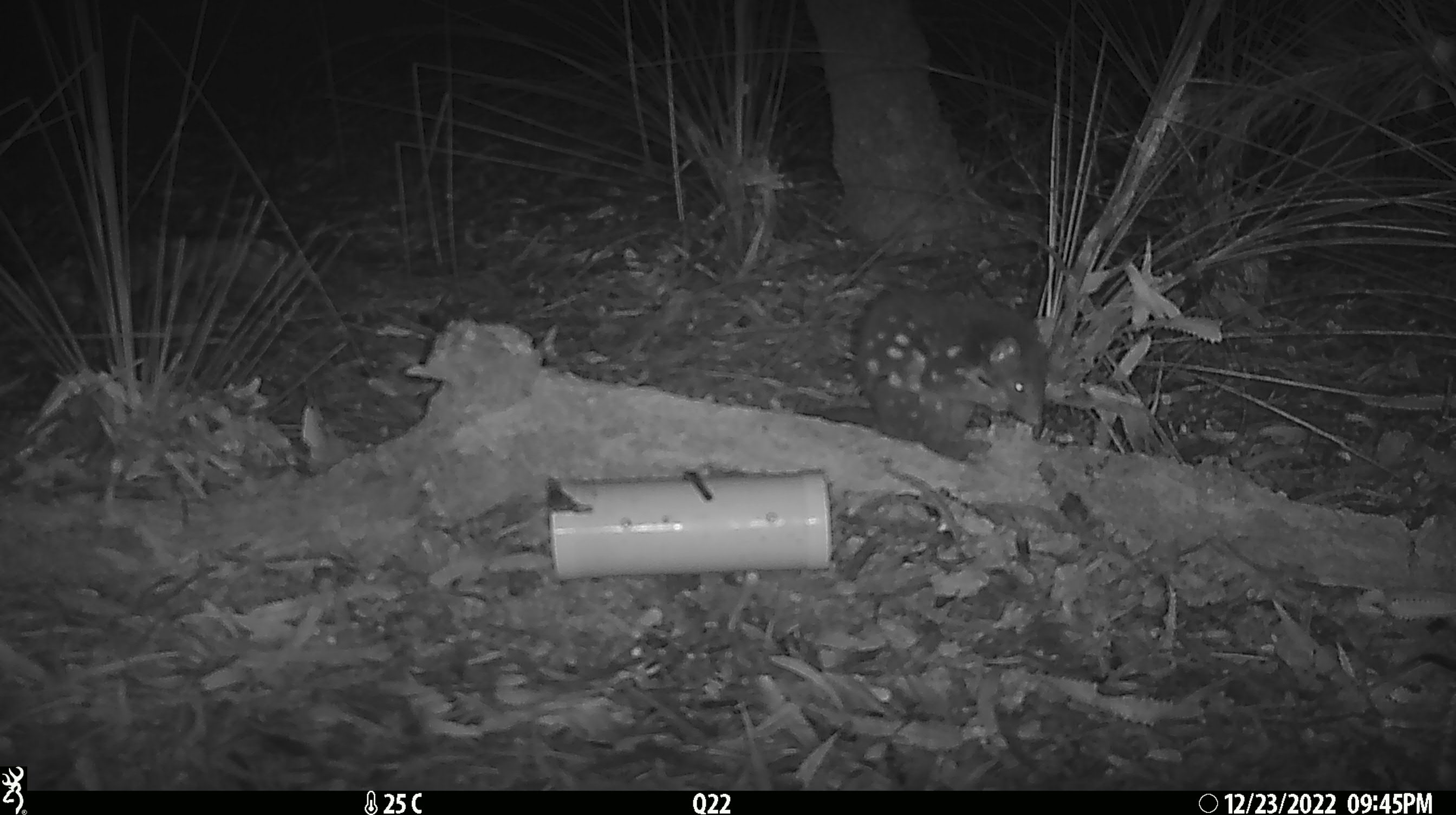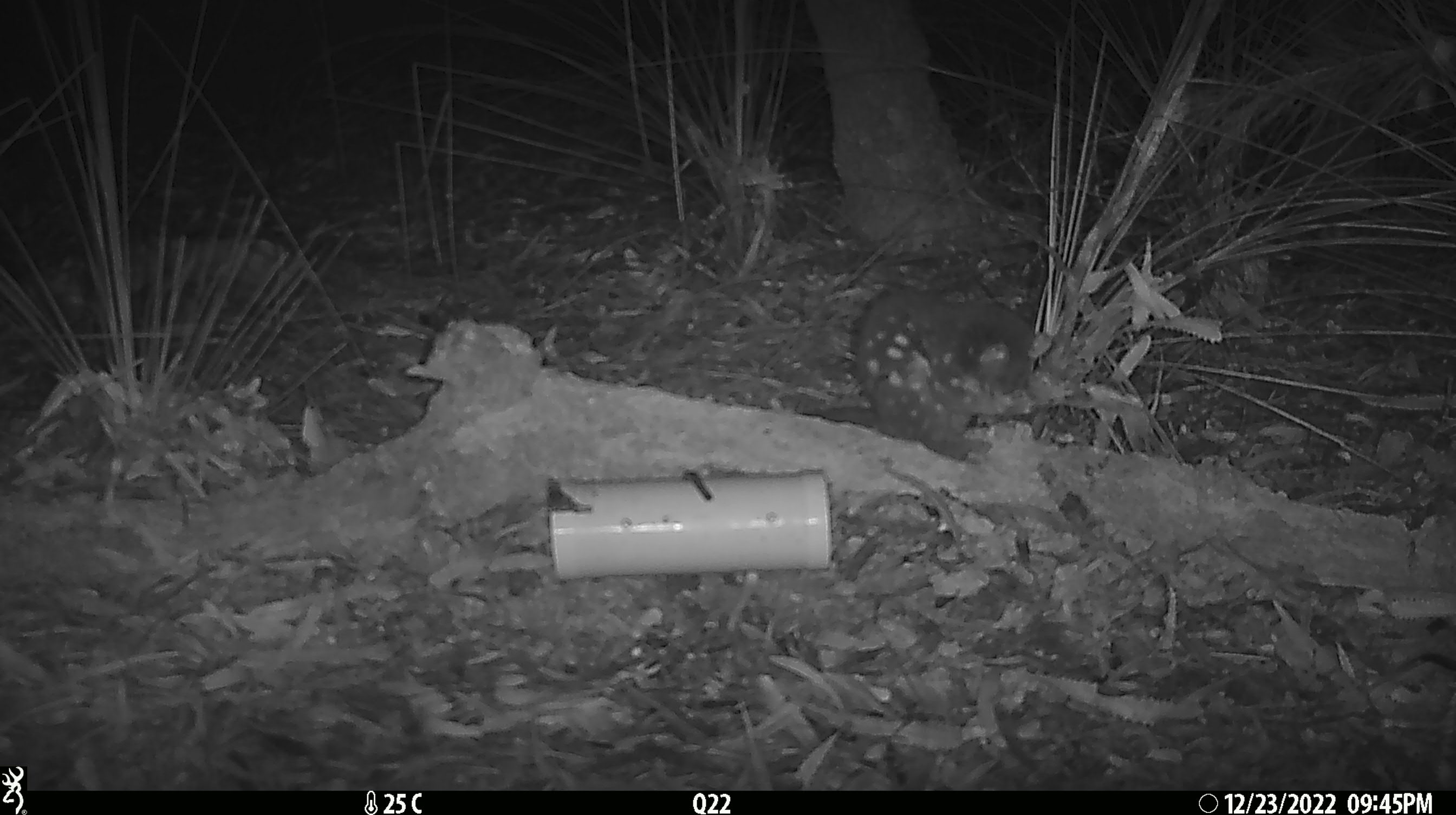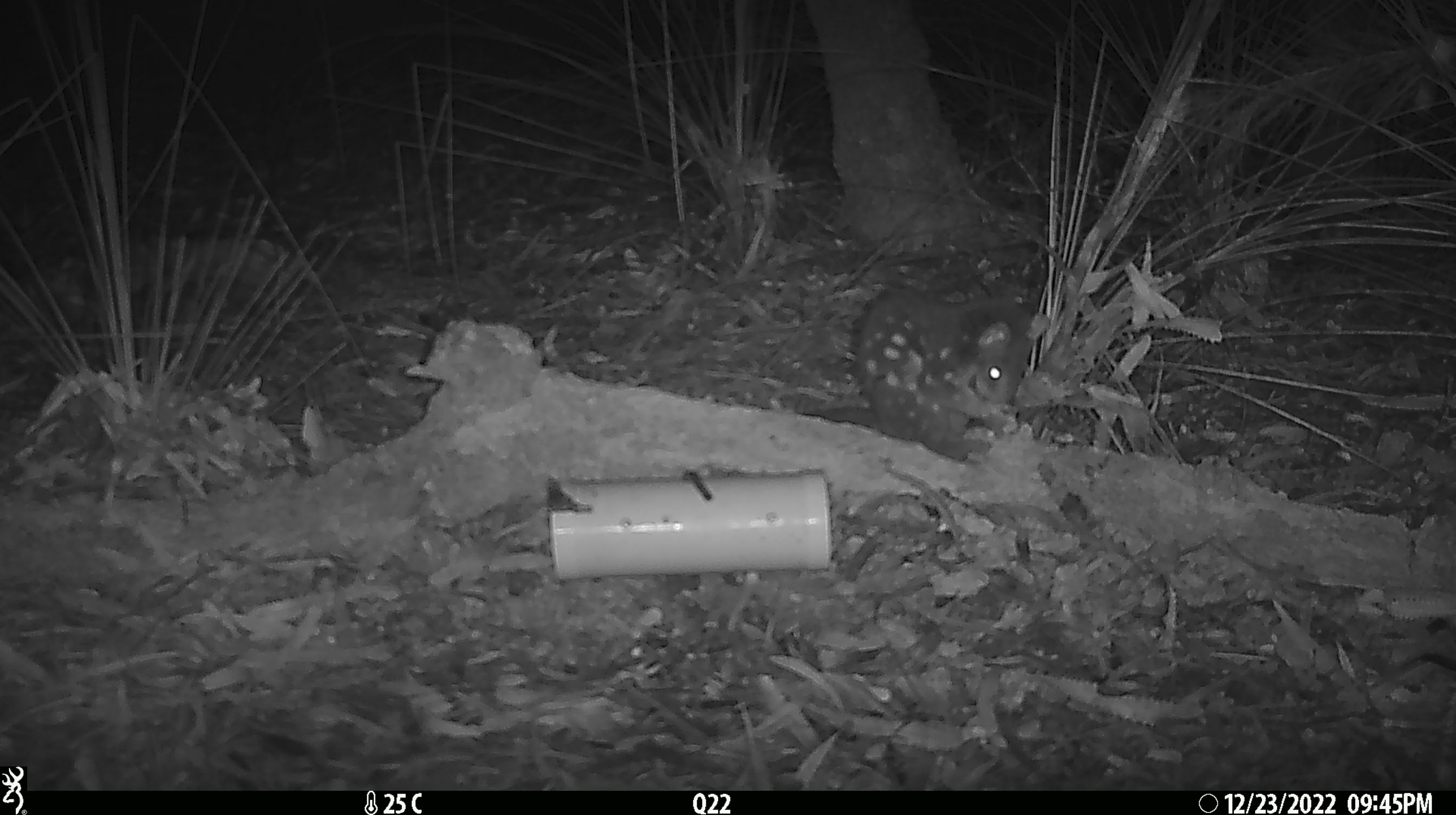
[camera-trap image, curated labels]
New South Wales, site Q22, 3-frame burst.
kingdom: Animalia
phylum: Chordata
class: Mammalia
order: Dasyuromorphia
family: Dasyuridae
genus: Dasyurus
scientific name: Dasyurus maculatus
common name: spotted-tailed quoll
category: quoll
Quoll (spotted-tailed quoll) (Dasyurus maculatus).